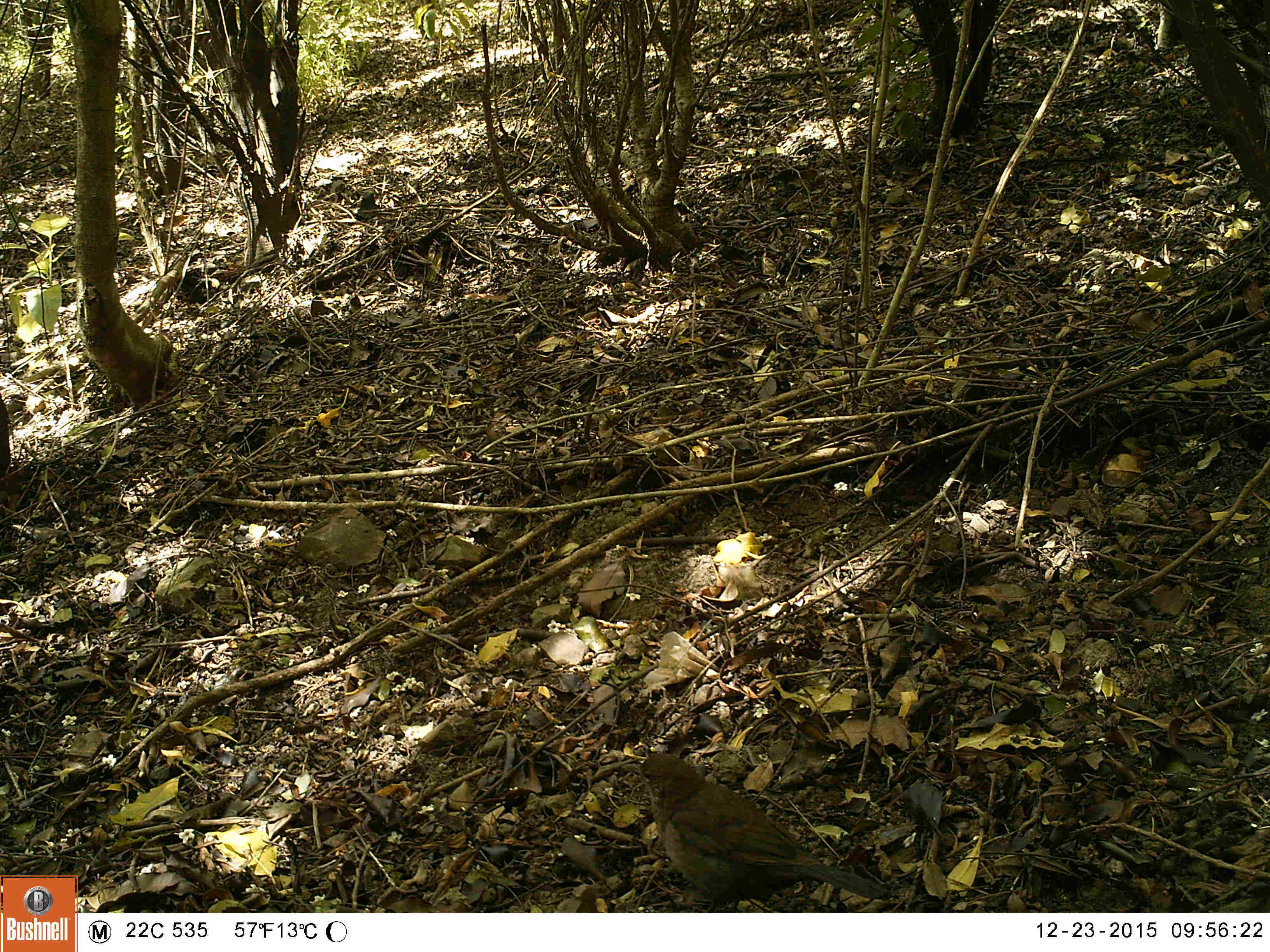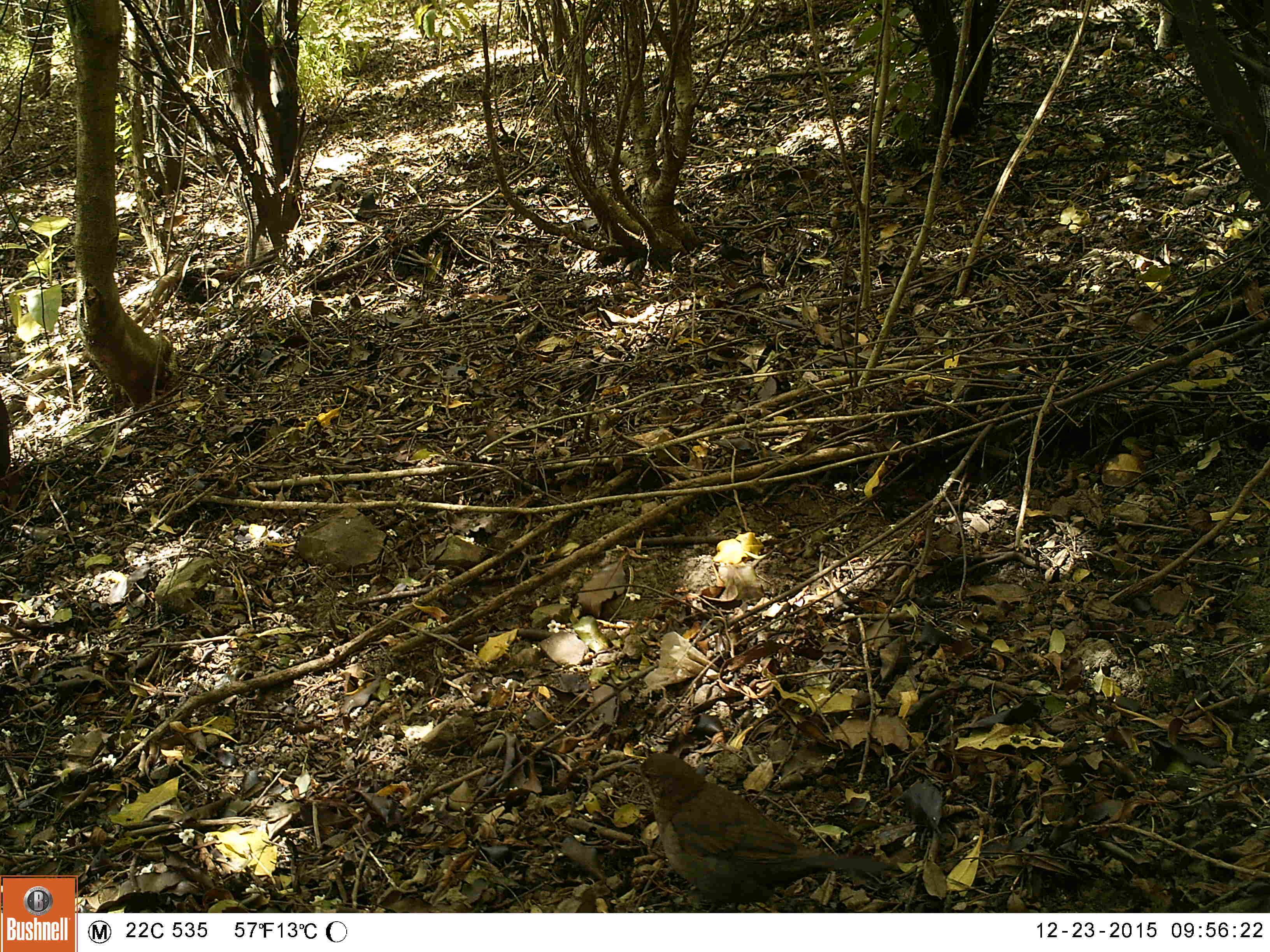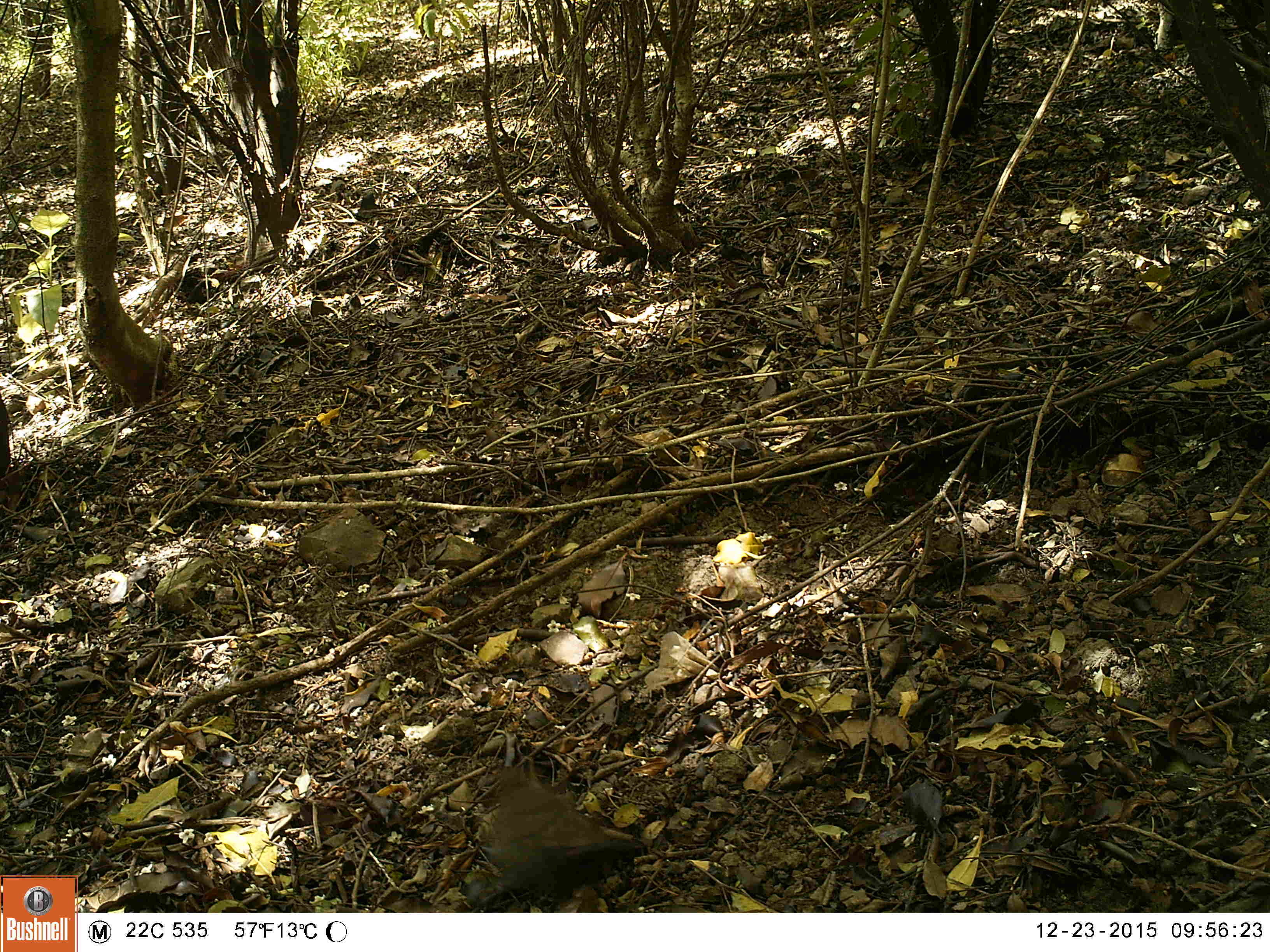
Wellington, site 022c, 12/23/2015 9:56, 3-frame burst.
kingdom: Animalia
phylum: Chordata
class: Aves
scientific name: Aves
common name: bird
Bird (Aves).